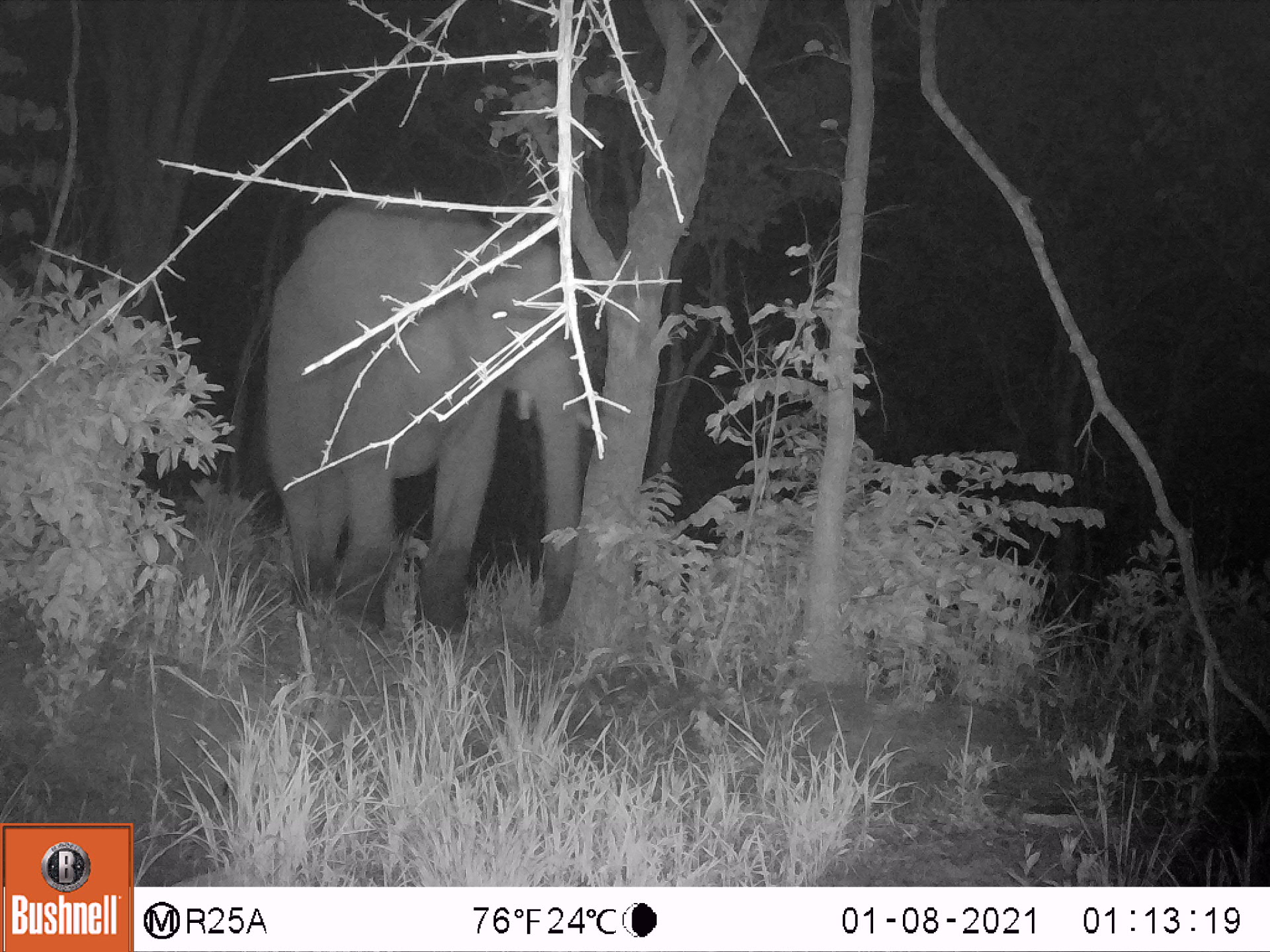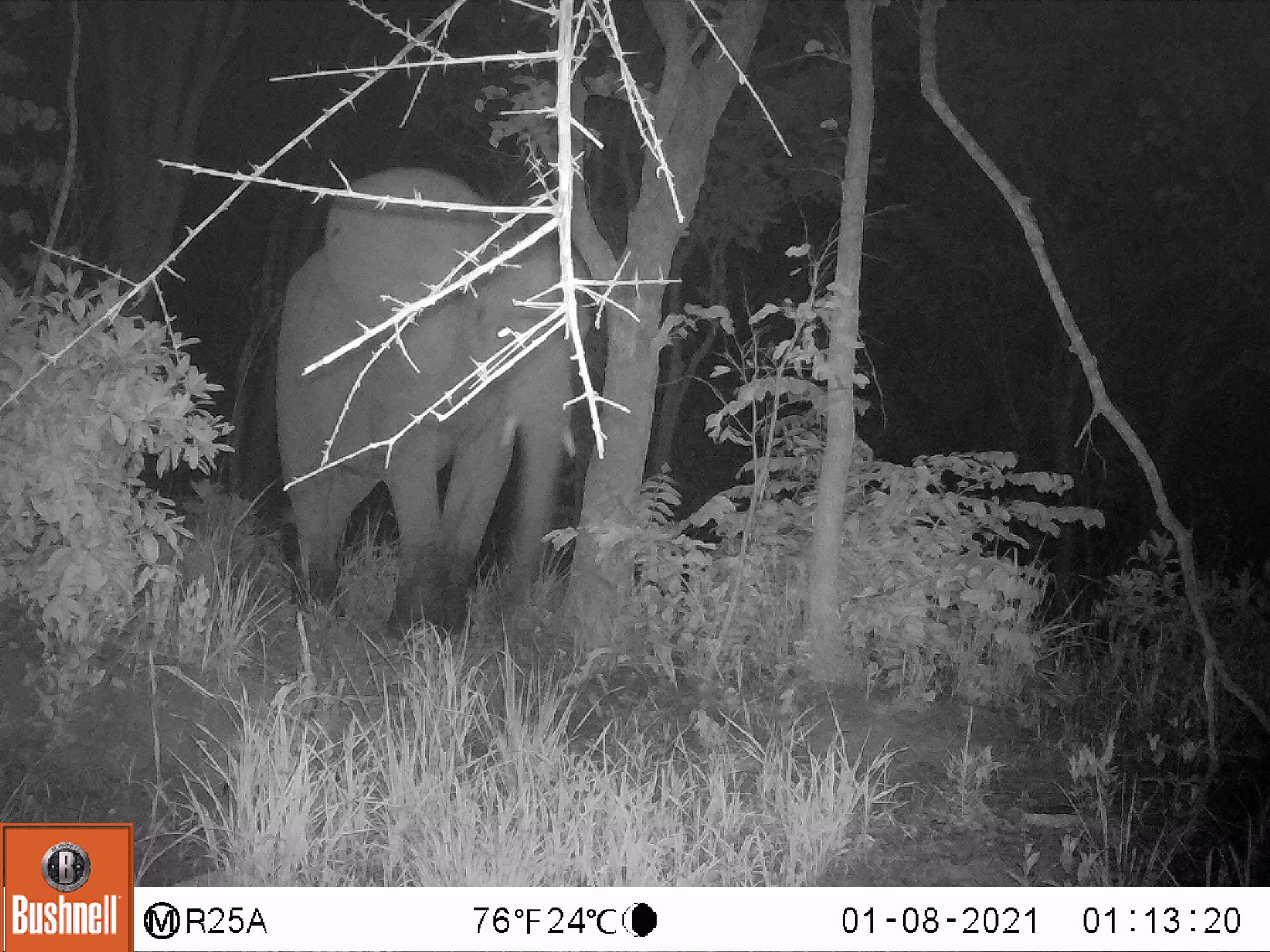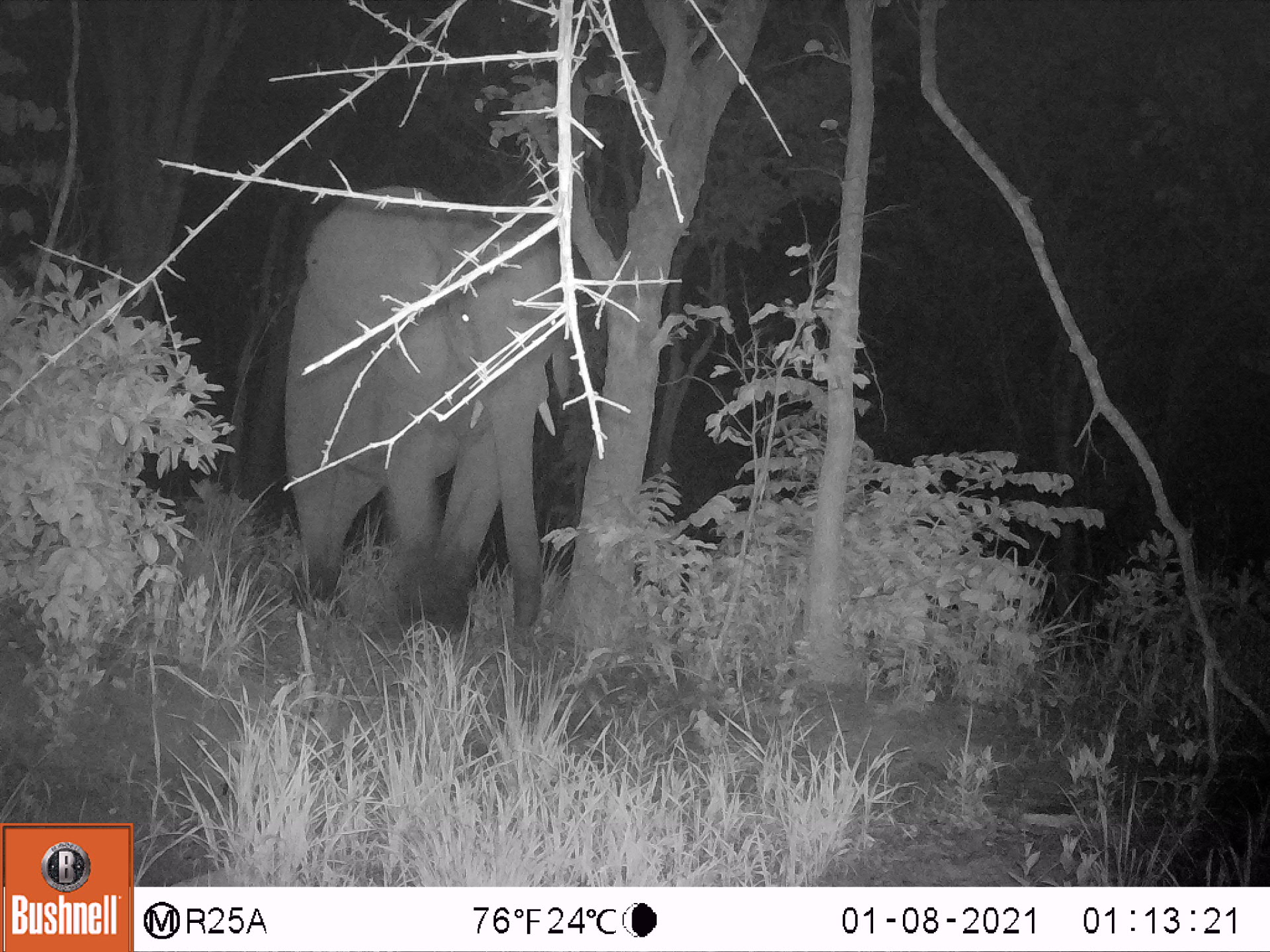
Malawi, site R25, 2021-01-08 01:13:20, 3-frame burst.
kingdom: Animalia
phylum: Chordata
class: Mammalia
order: Proboscidea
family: Elephantidae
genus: Loxodonta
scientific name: Loxodonta africana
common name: african savanna elephant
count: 1